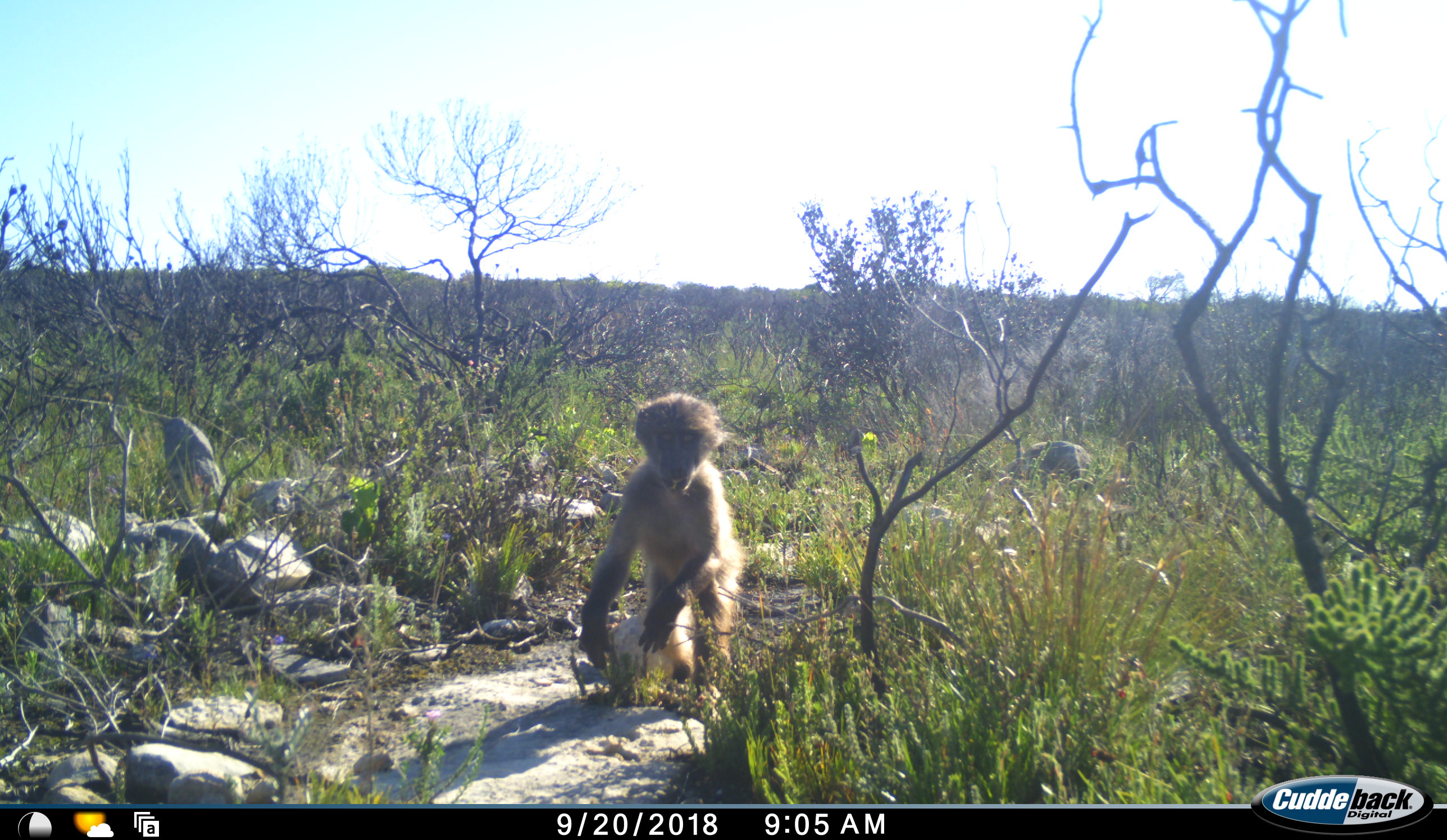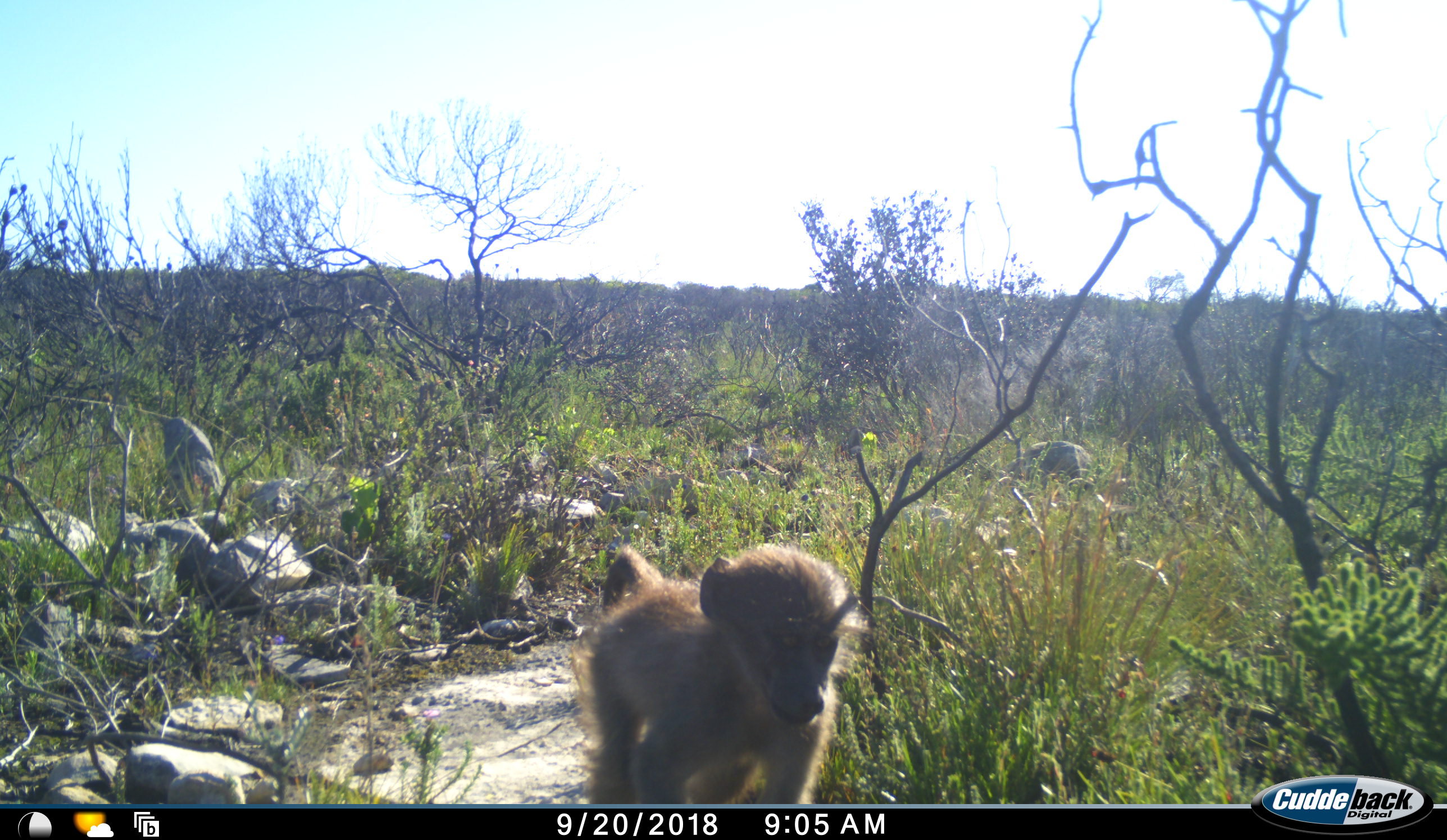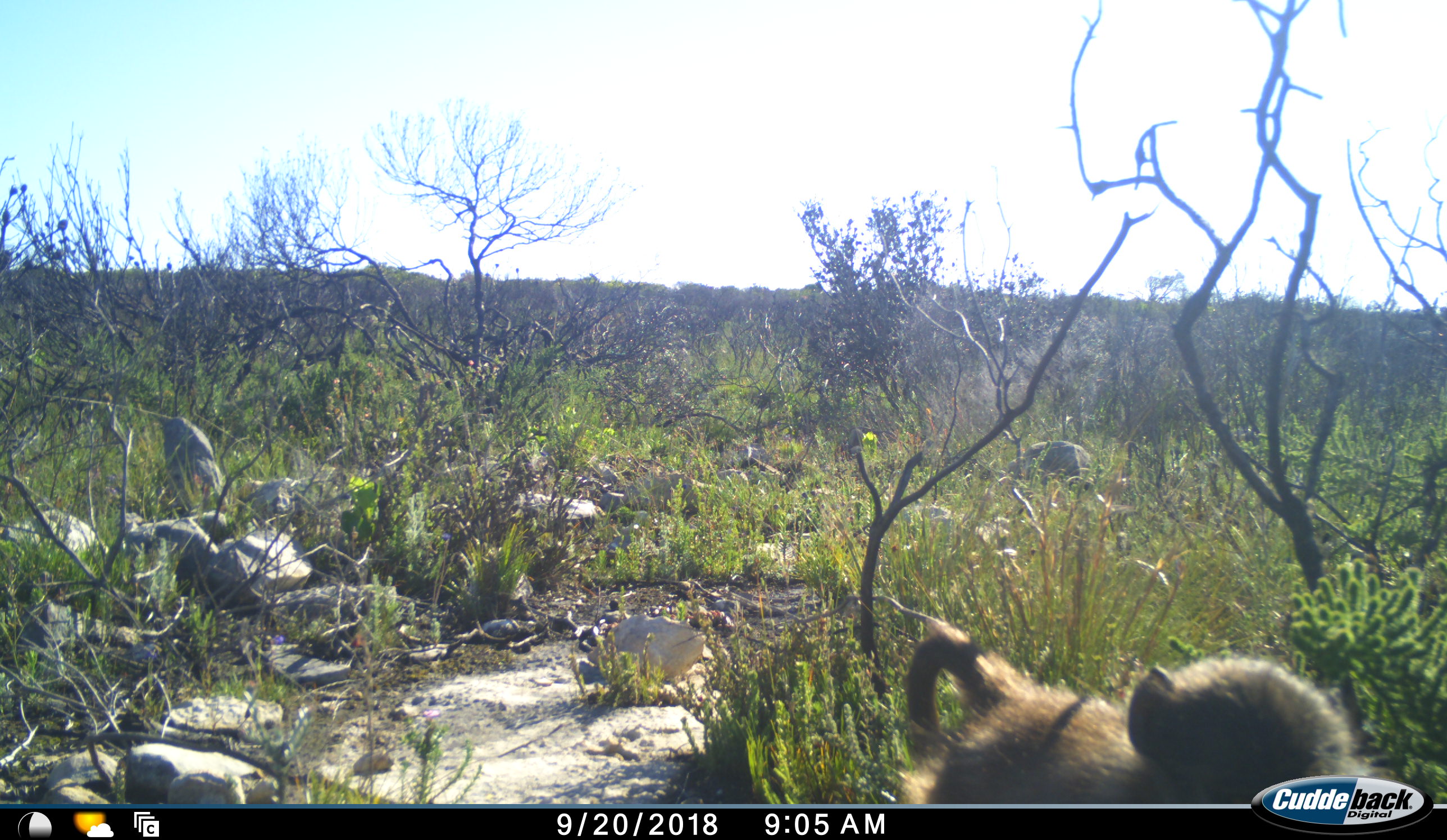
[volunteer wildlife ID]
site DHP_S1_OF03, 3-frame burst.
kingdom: Animalia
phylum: Chordata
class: Mammalia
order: Primates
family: Cercopithecidae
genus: Papio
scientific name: Papio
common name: baboon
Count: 1.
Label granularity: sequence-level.